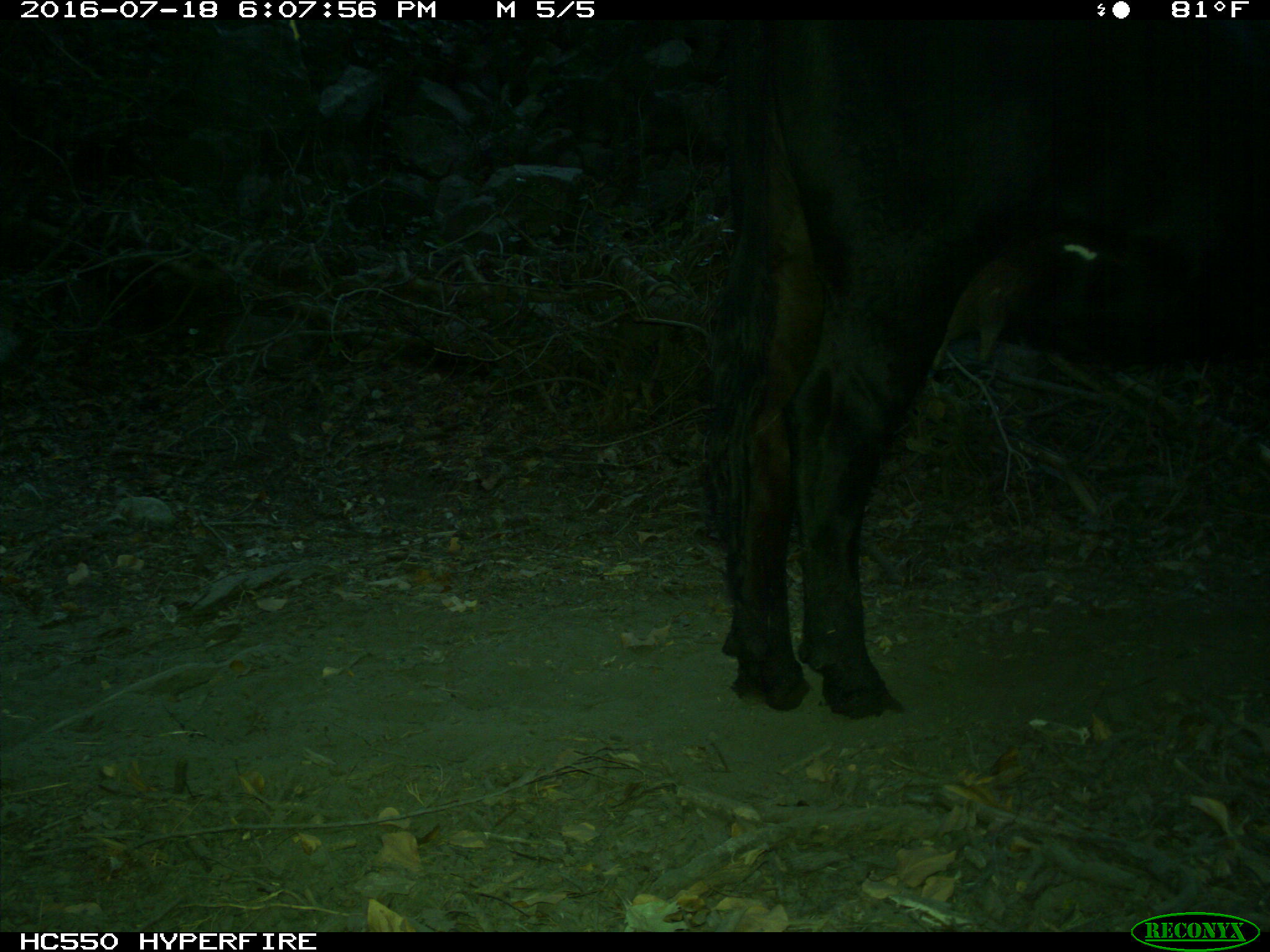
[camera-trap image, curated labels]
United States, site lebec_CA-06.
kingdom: Animalia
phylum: Chordata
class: Mammalia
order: Artiodactyla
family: Bovidae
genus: Bos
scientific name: Bos taurus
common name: domestic cow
Bos taurus (domestic cow).